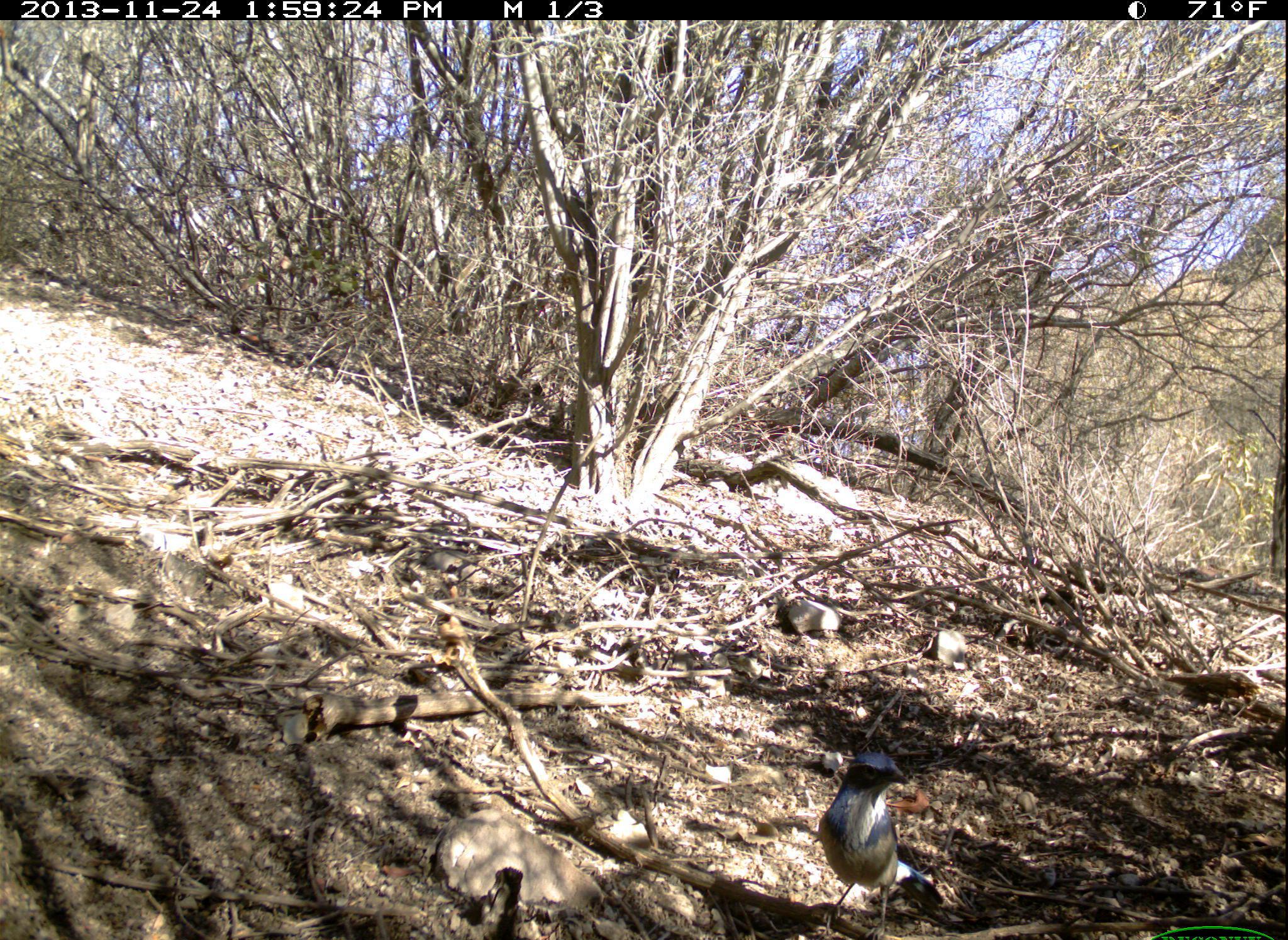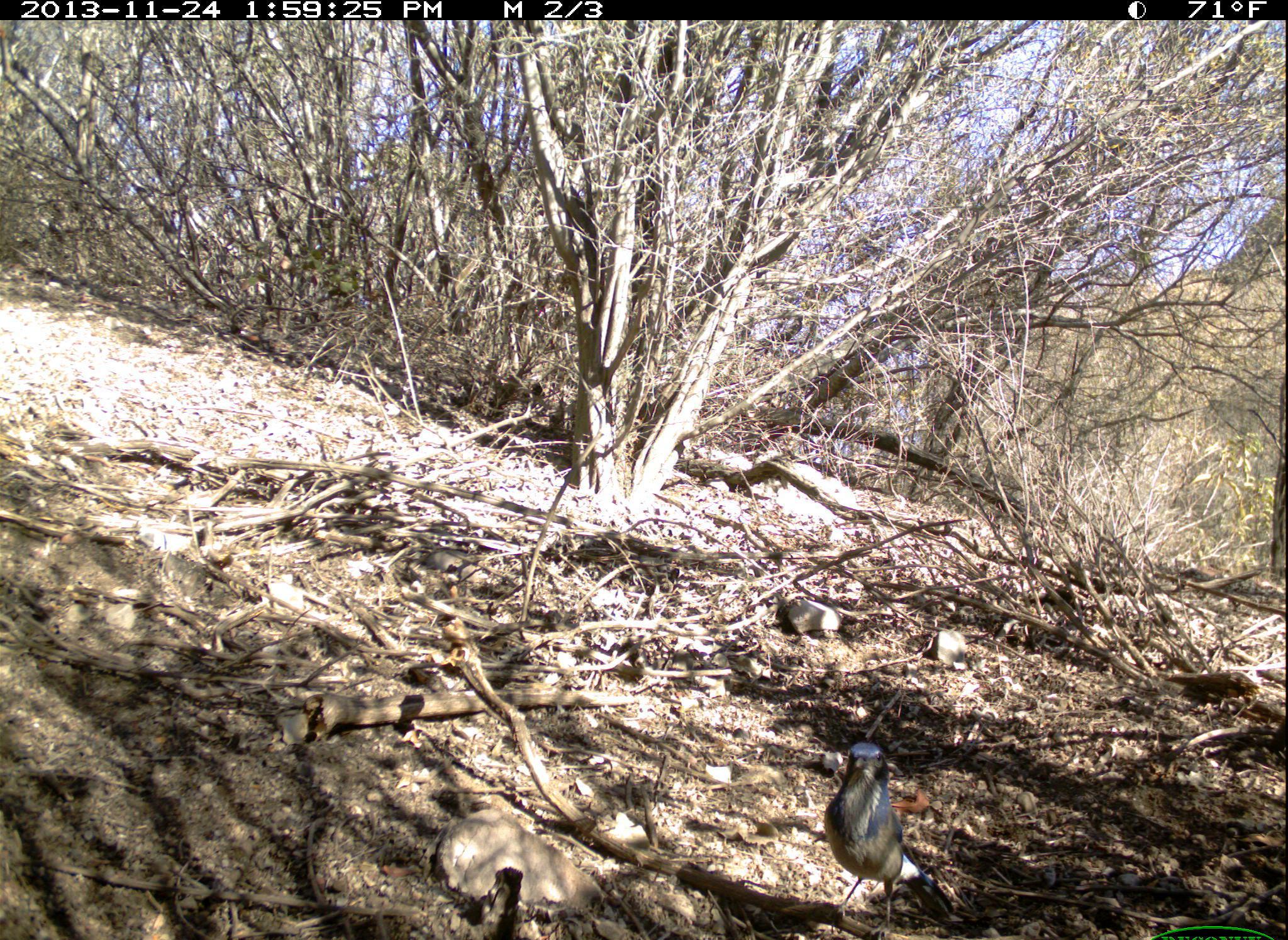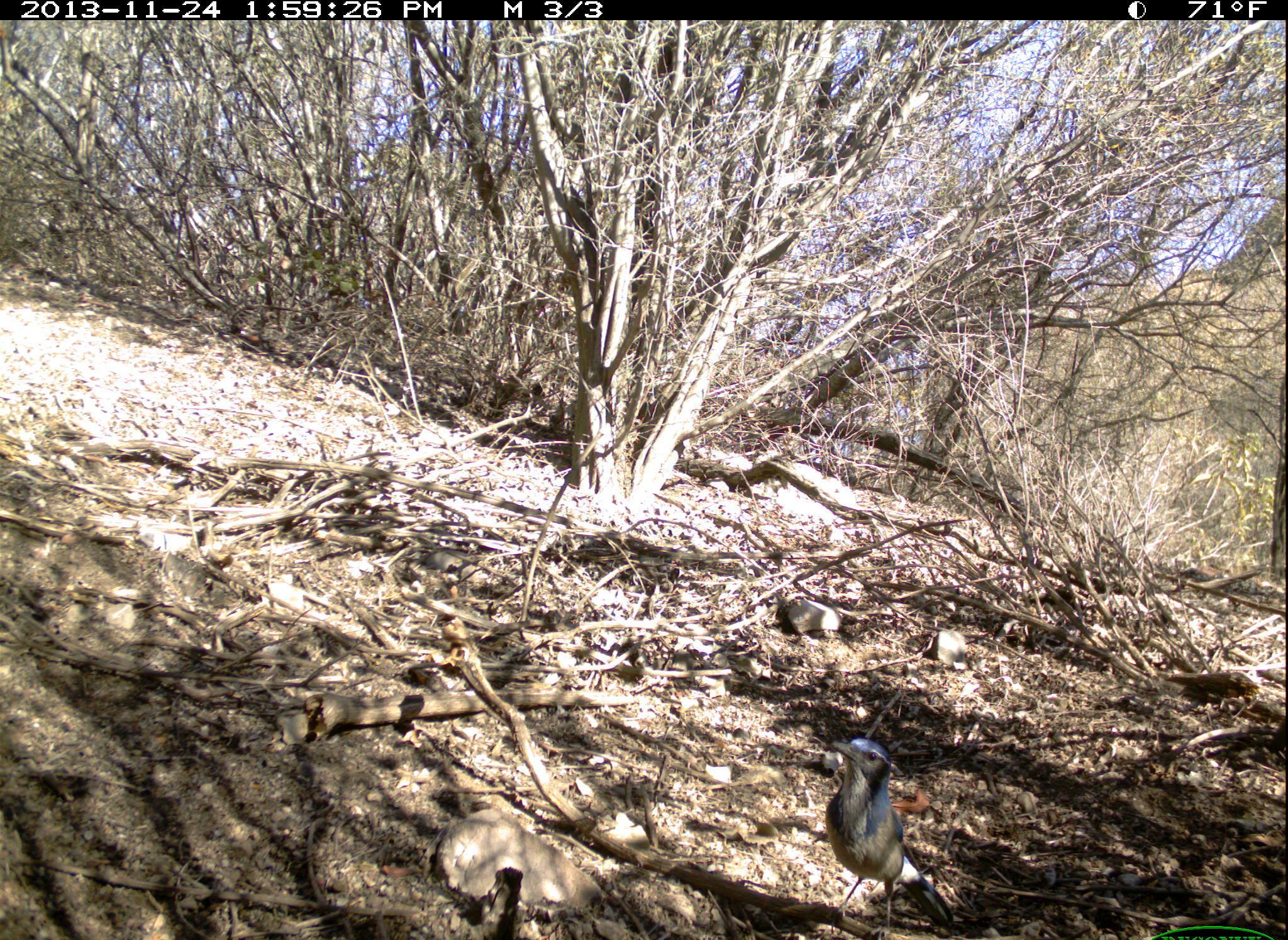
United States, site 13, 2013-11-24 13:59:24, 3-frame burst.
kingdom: Animalia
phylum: Chordata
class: Aves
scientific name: Aves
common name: bird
Bird (Aves).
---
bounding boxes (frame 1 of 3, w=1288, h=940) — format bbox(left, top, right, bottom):
bird: bbox(818, 754, 945, 940)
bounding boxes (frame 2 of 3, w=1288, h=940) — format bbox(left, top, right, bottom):
bird: bbox(824, 742, 955, 939)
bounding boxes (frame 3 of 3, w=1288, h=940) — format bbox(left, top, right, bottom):
bird: bbox(825, 738, 955, 939)